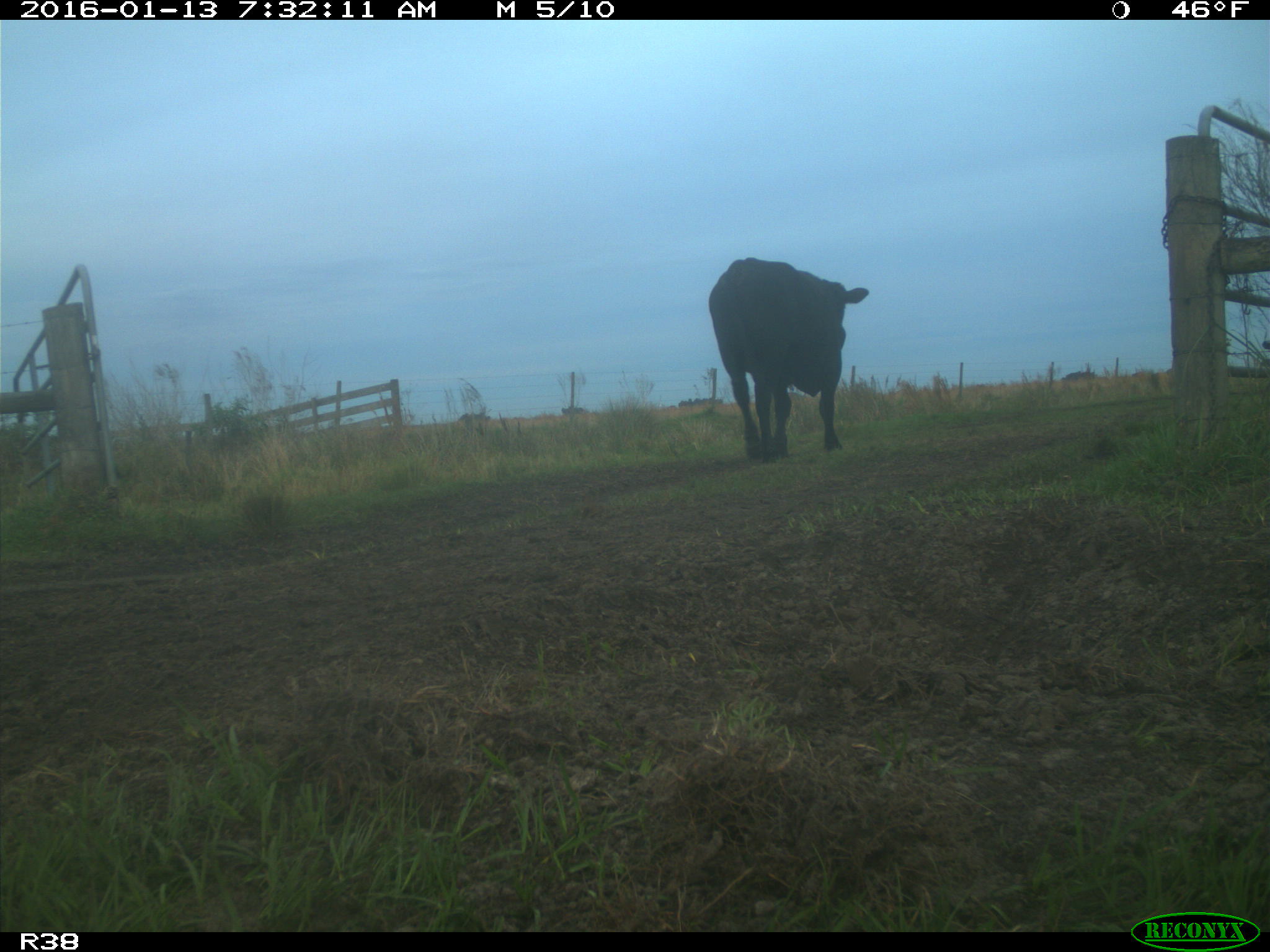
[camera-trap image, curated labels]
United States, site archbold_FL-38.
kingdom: Animalia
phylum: Chordata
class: Mammalia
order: Artiodactyla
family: Bovidae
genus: Bos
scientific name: Bos taurus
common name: domestic cow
Bos taurus (domestic cow).